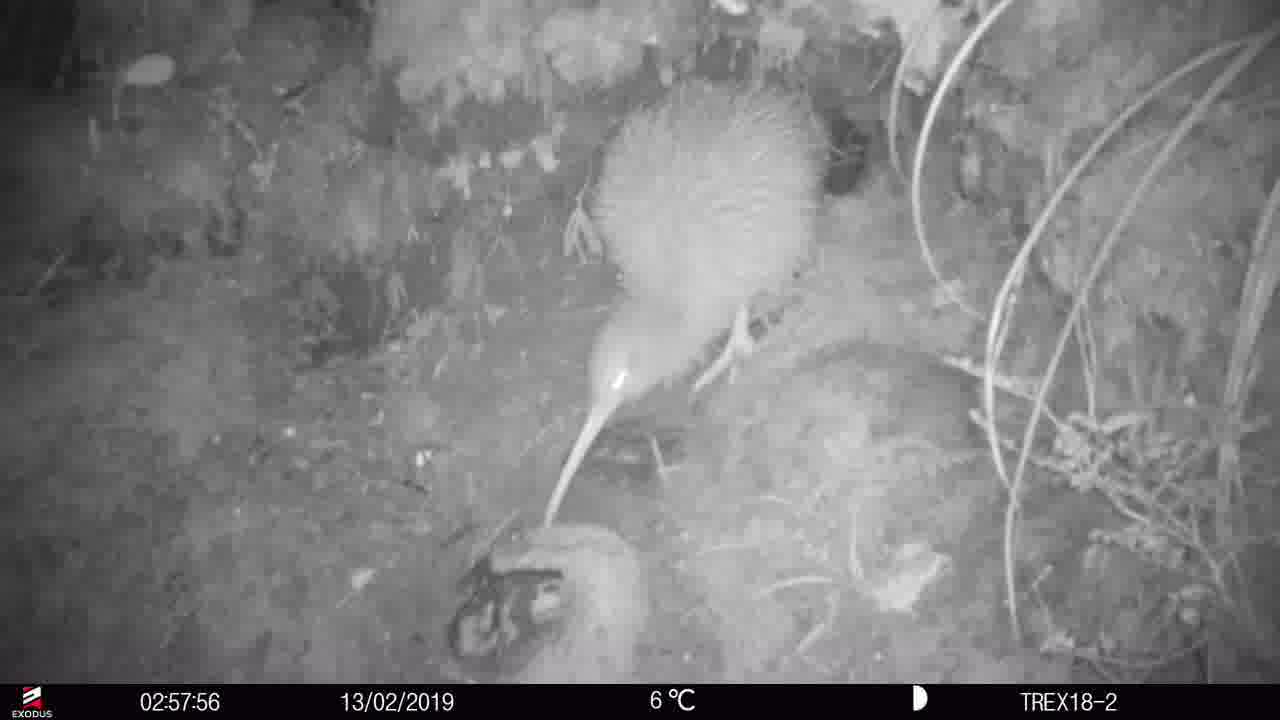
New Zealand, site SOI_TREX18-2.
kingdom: Animalia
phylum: Chordata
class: Aves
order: Apterygiformes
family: Apterygidae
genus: Apteryx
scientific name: Apteryx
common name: kiwi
Kiwi (Apteryx).